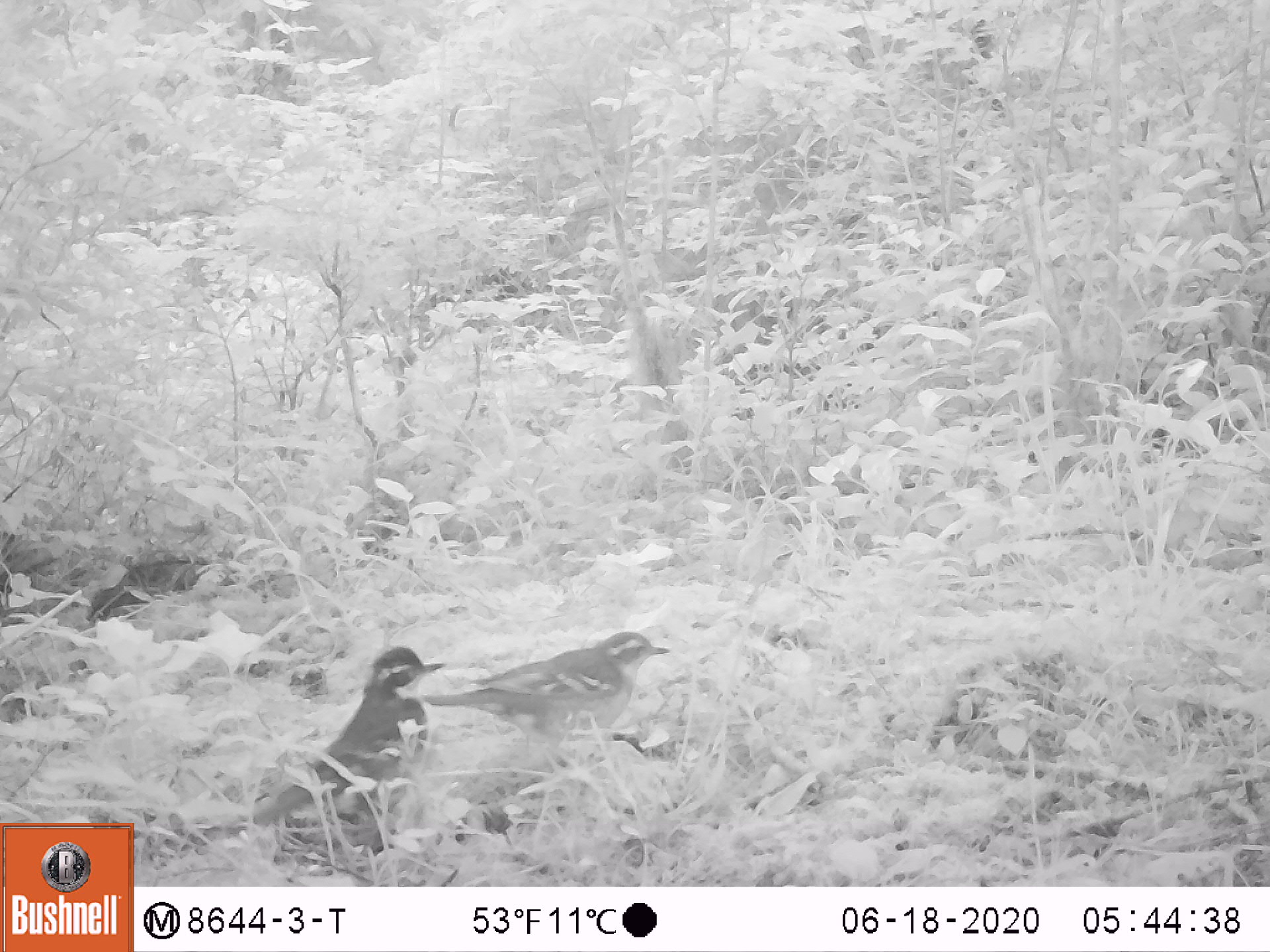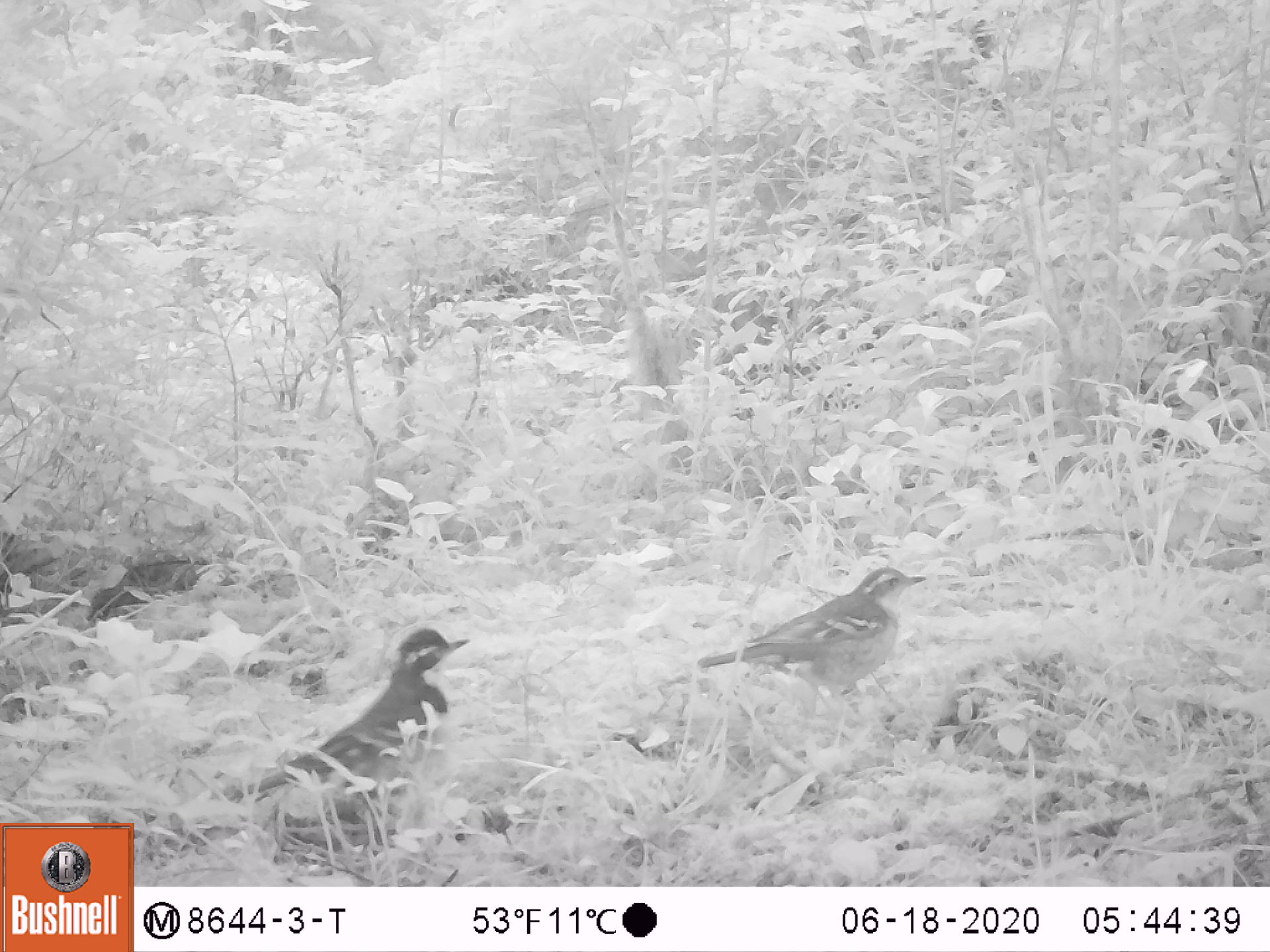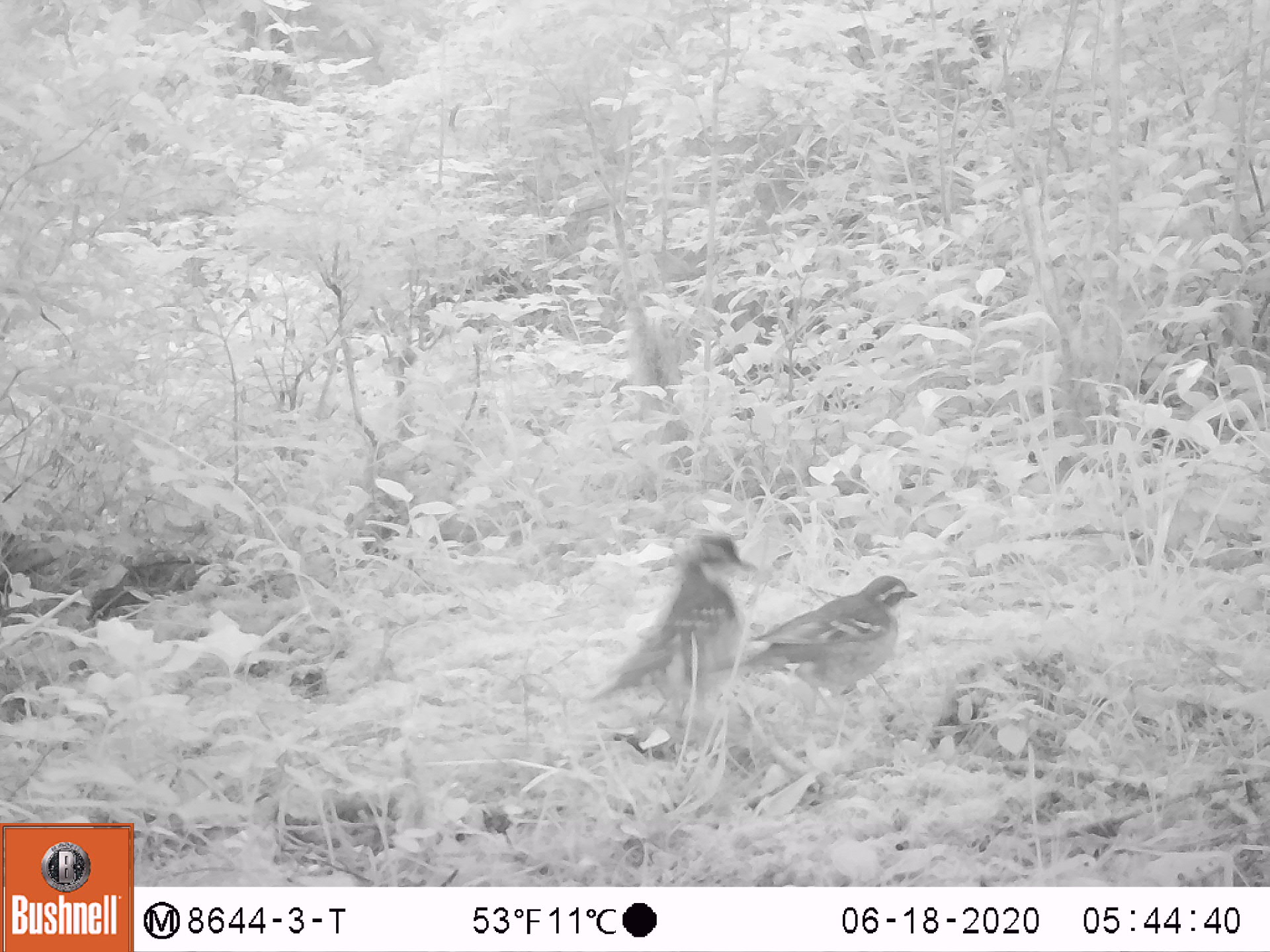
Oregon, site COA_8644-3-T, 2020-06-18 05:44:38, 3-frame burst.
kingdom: Animalia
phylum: Chordata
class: Aves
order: Passeriformes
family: Turdidae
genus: Ixoreus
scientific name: Ixoreus naevius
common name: varied thrush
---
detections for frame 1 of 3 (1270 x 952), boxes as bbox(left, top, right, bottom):
varied thrush: bbox(253, 646, 442, 862); bbox(440, 624, 671, 757)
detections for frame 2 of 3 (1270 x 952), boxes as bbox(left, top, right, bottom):
varied thrush: bbox(250, 621, 468, 803); bbox(698, 566, 928, 704)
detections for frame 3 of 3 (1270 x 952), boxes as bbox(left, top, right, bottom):
varied thrush: bbox(616, 534, 754, 726); bbox(750, 573, 919, 713)